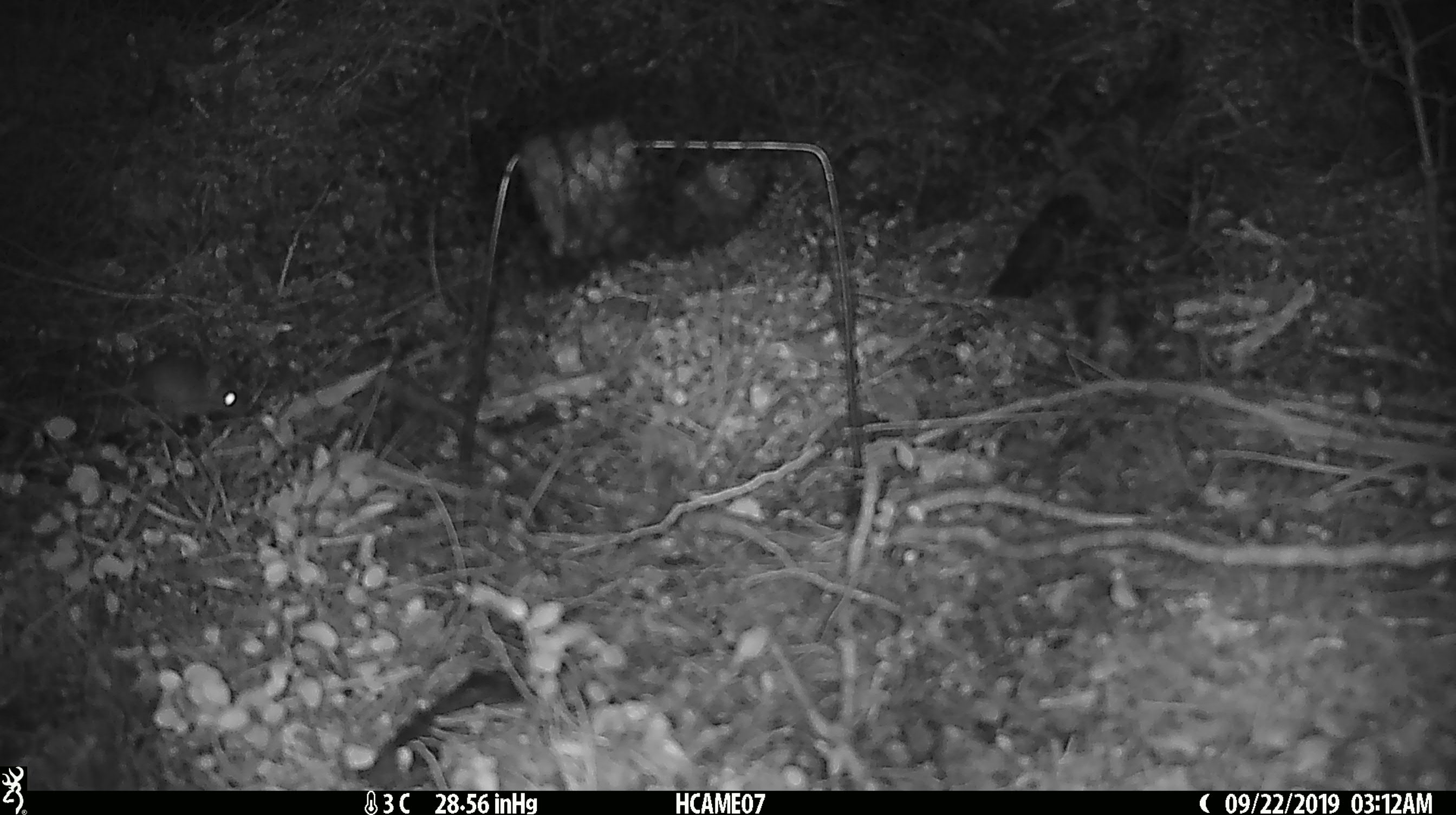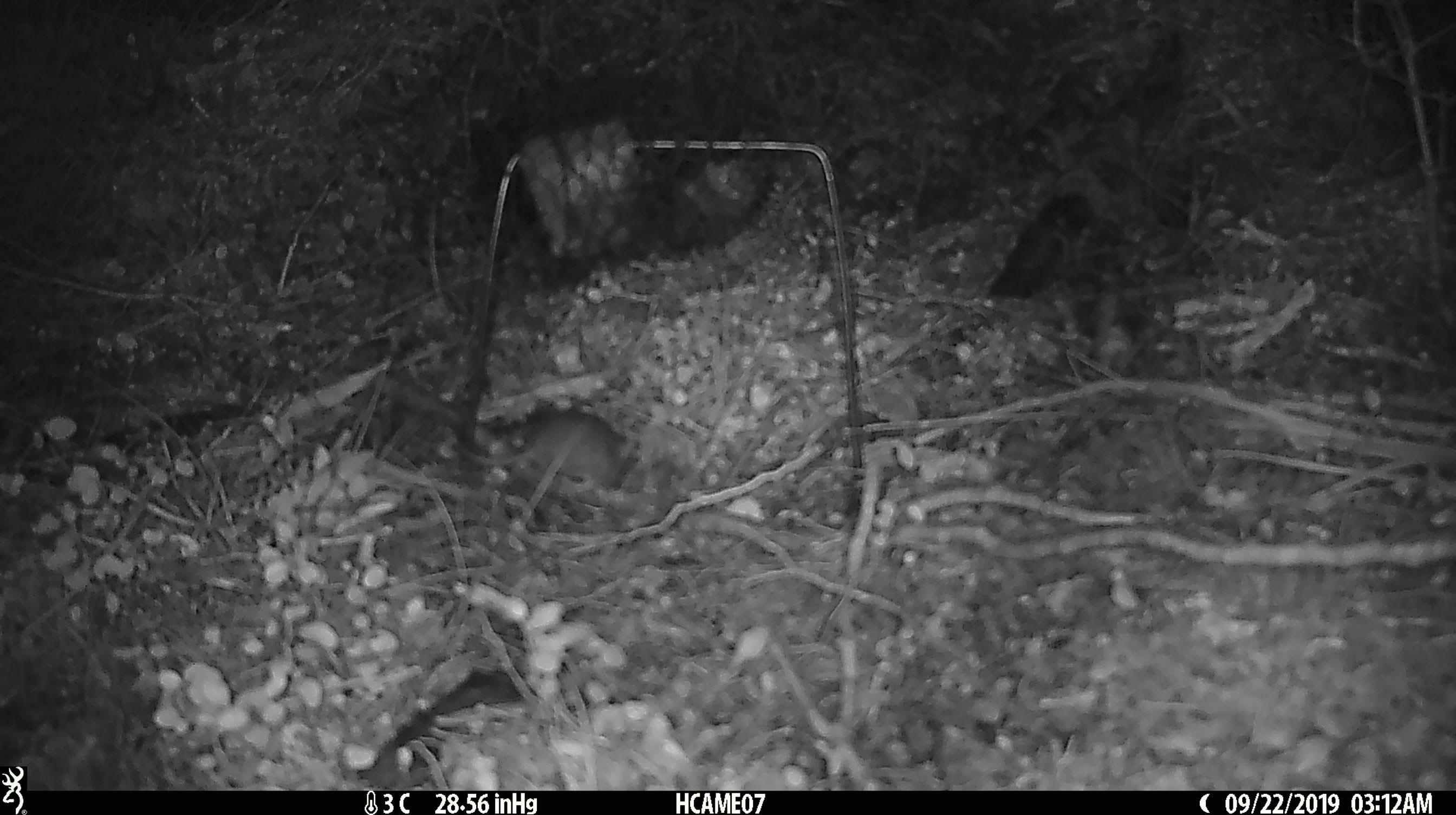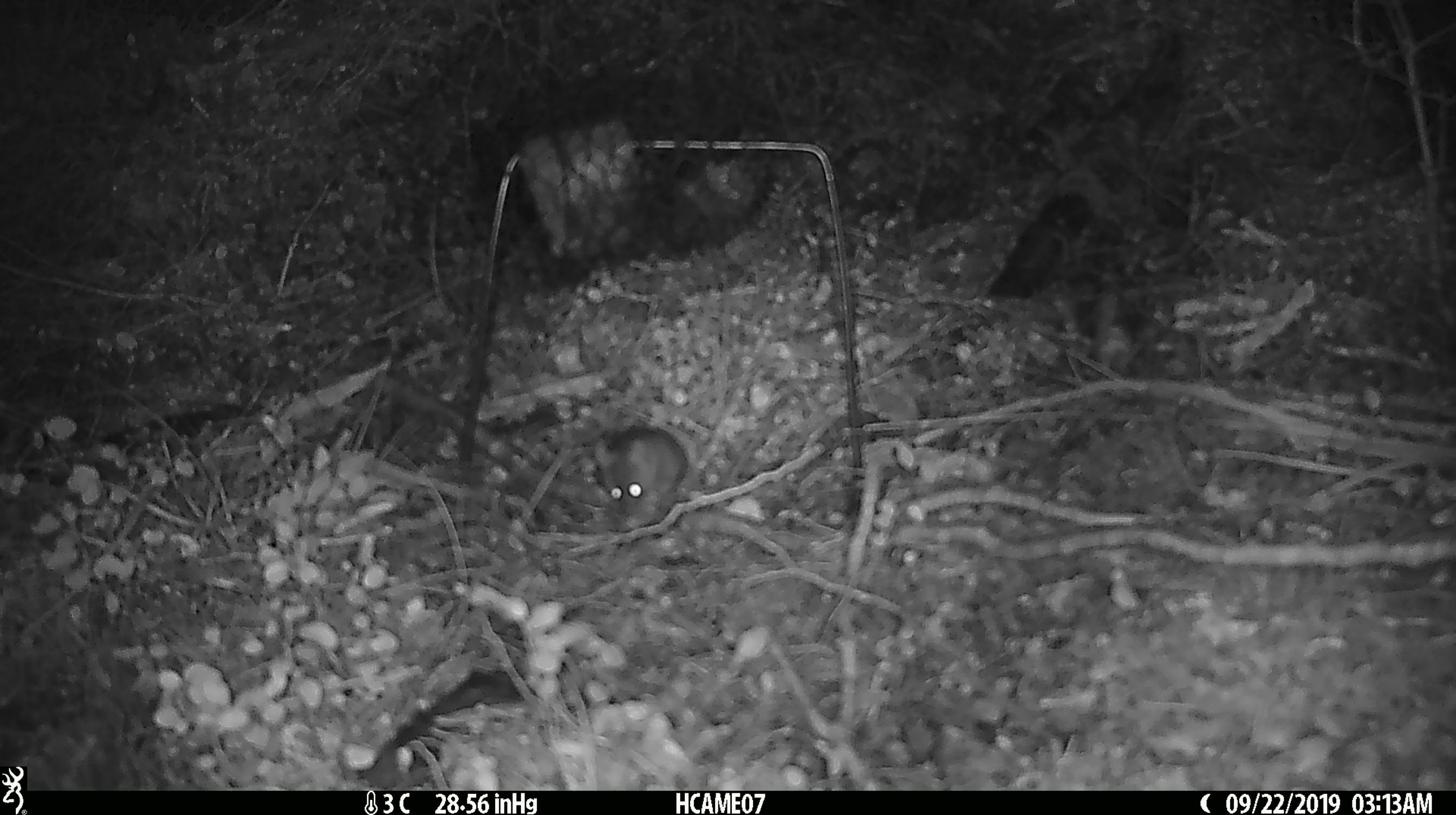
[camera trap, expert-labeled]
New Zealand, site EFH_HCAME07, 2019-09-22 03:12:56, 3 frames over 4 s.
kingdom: Animalia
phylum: Chordata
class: Mammalia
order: Rodentia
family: Muridae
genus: Mus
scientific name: Mus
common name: mouse